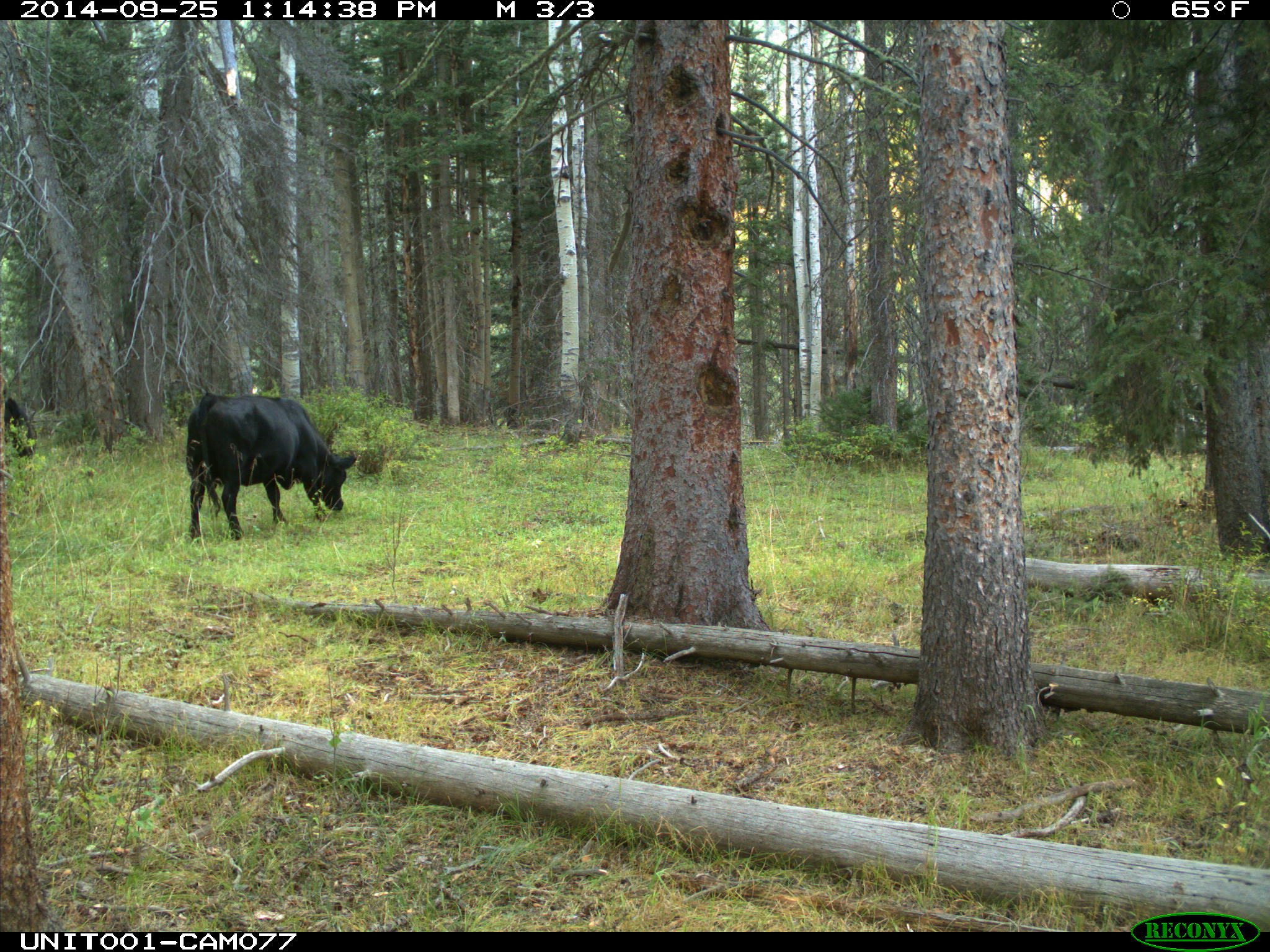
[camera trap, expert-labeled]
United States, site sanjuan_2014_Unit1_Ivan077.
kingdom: Animalia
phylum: Chordata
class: Mammalia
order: Artiodactyla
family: Bovidae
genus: Bos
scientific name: Bos taurus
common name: domestic cow